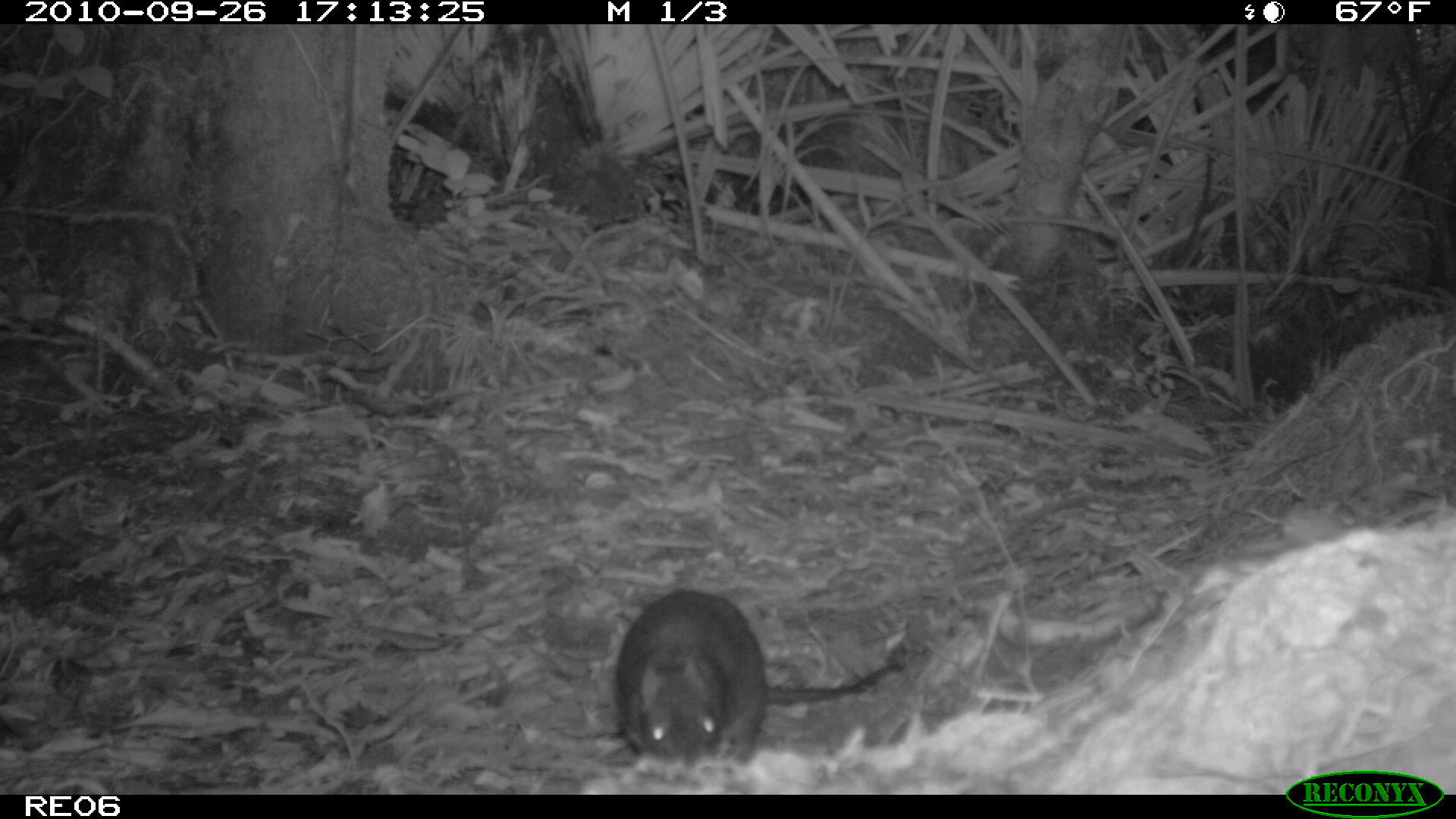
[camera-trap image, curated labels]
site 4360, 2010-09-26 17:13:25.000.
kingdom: Animalia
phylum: Chordata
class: Mammalia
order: Rodentia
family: Muridae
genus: Rattus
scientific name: Rattus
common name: rodent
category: unknown rat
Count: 1.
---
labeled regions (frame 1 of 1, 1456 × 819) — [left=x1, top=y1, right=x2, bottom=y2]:
unknown rat: [left=613, top=589, right=905, bottom=766]